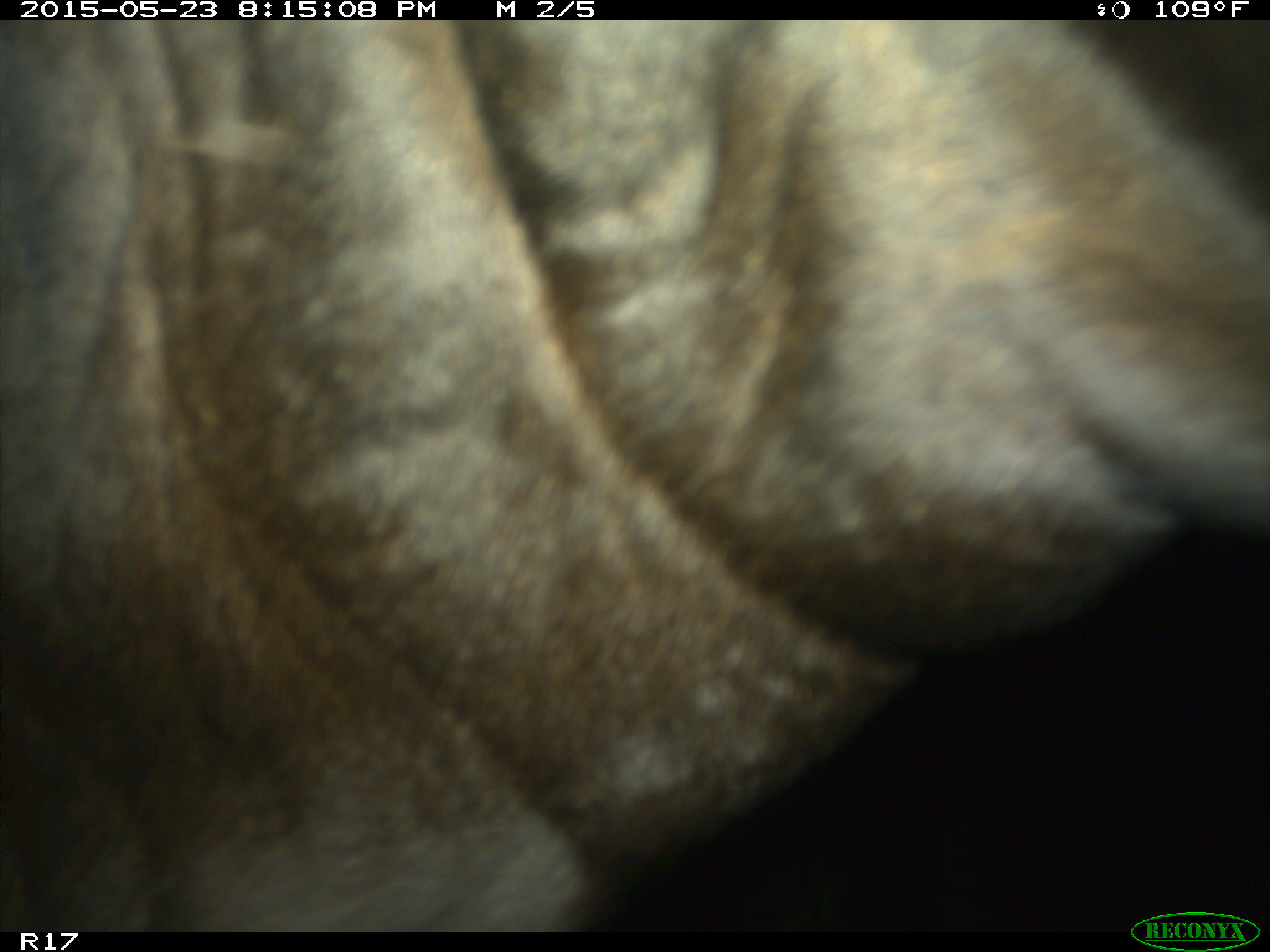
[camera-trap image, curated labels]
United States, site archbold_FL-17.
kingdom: Animalia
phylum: Chordata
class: Mammalia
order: Artiodactyla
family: Bovidae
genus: Bos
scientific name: Bos taurus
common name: domestic cow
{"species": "Bos taurus (domestic cow)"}